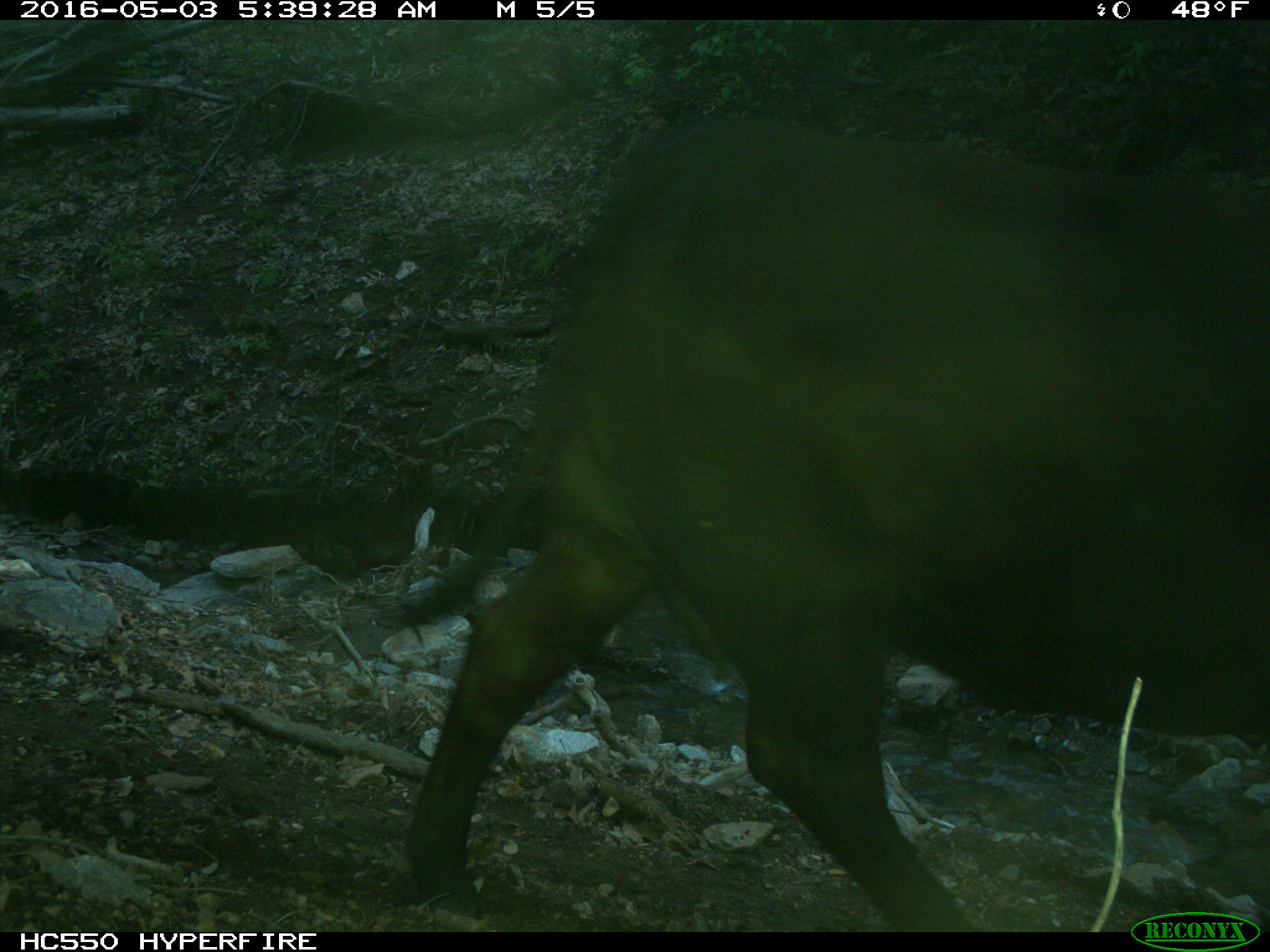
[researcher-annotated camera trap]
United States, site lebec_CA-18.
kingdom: Animalia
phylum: Chordata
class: Mammalia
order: Artiodactyla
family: Bovidae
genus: Bos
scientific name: Bos taurus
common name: domestic cow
Bos taurus (domestic cow).